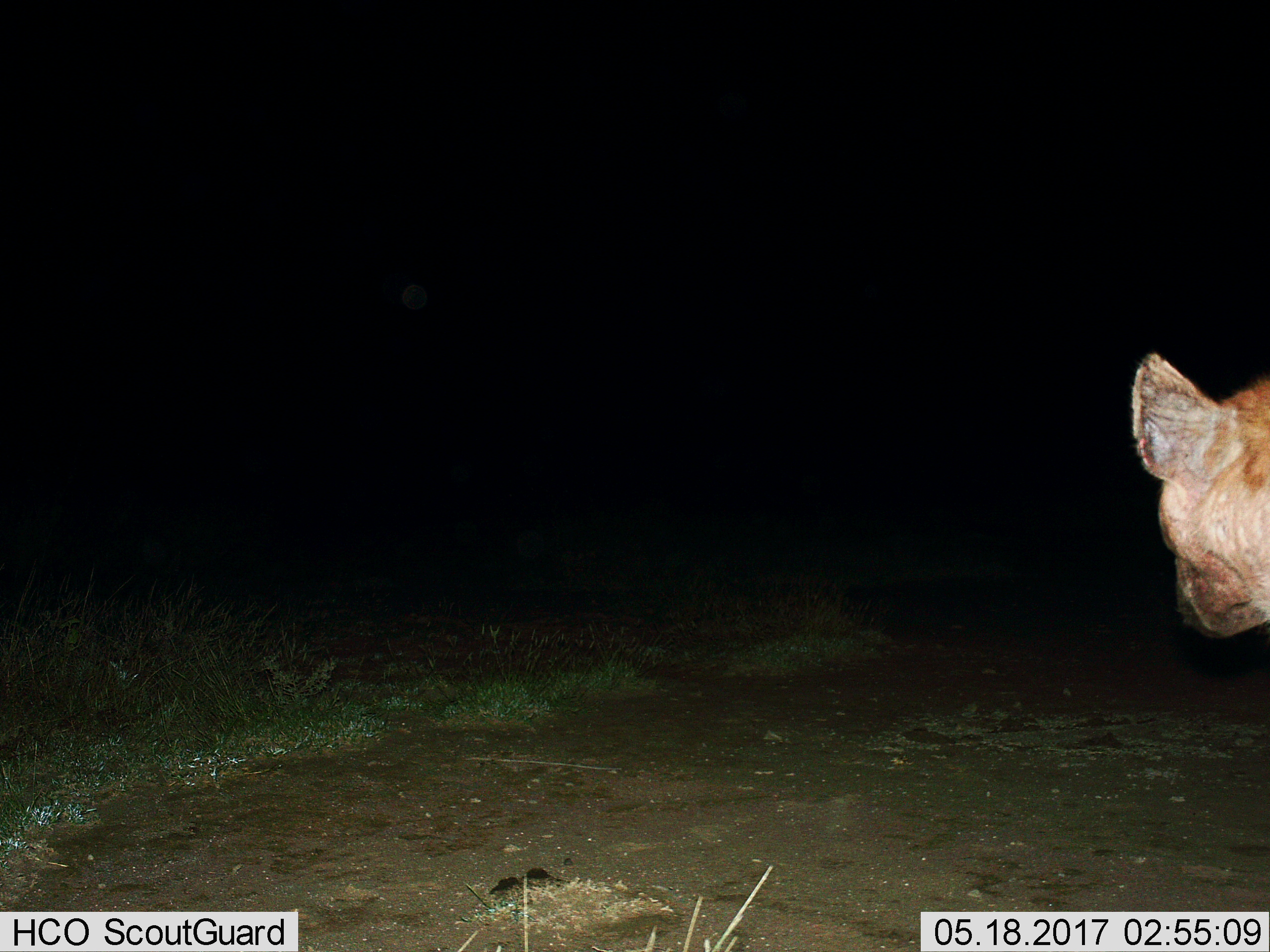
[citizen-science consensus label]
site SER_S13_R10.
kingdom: Animalia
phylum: Chordata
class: Mammalia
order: Carnivora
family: Hyaenidae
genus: Crocuta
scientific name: Crocuta crocuta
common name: spotted hyena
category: hyenaspotted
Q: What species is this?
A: Hyenaspotted (spotted hyena) (Crocuta crocuta).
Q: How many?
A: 1.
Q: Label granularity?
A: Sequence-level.